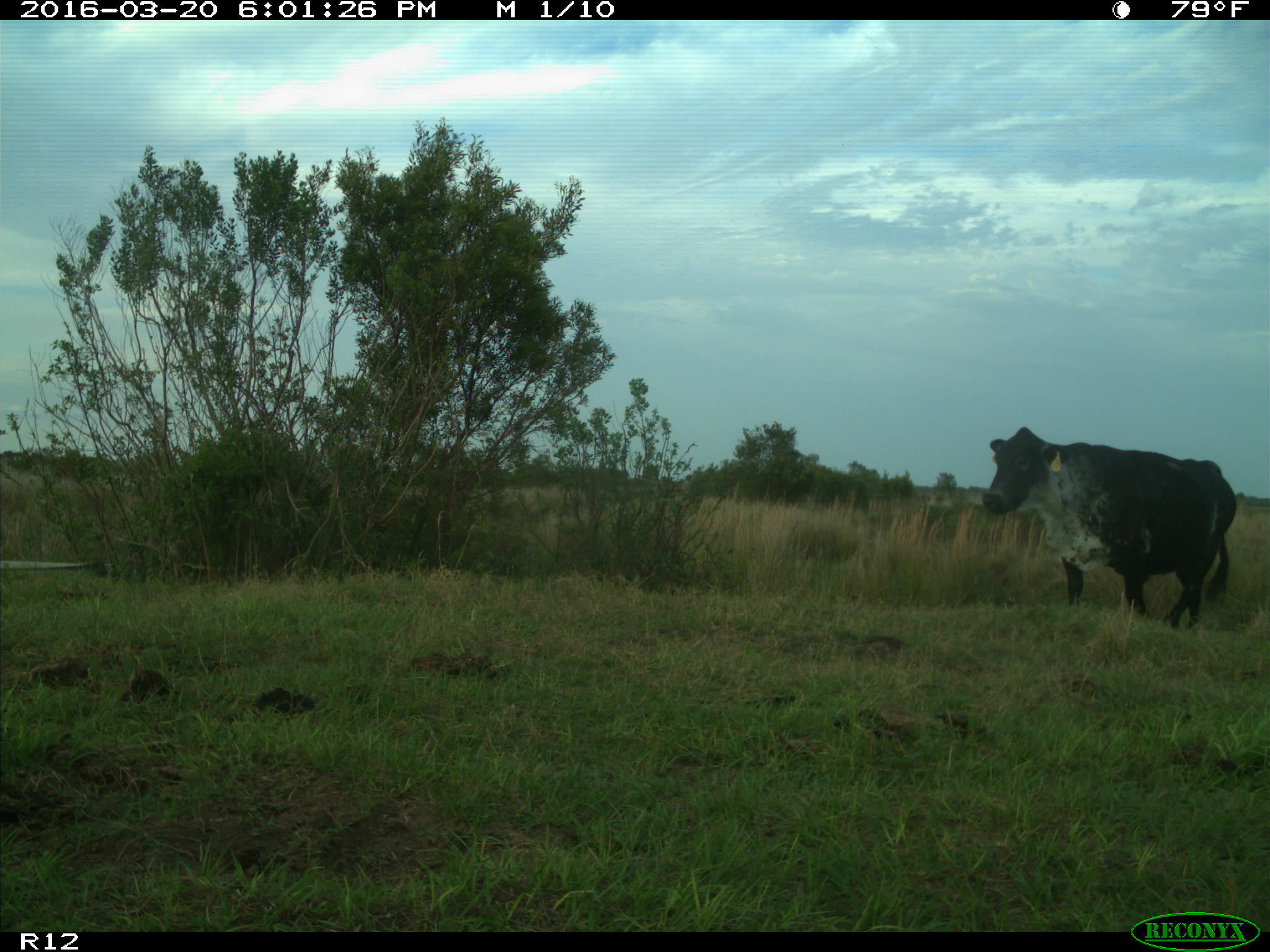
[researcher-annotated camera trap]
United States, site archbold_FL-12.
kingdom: Animalia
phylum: Chordata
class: Mammalia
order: Artiodactyla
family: Bovidae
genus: Bos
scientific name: Bos taurus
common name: domestic cow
Bos taurus (domestic cow).